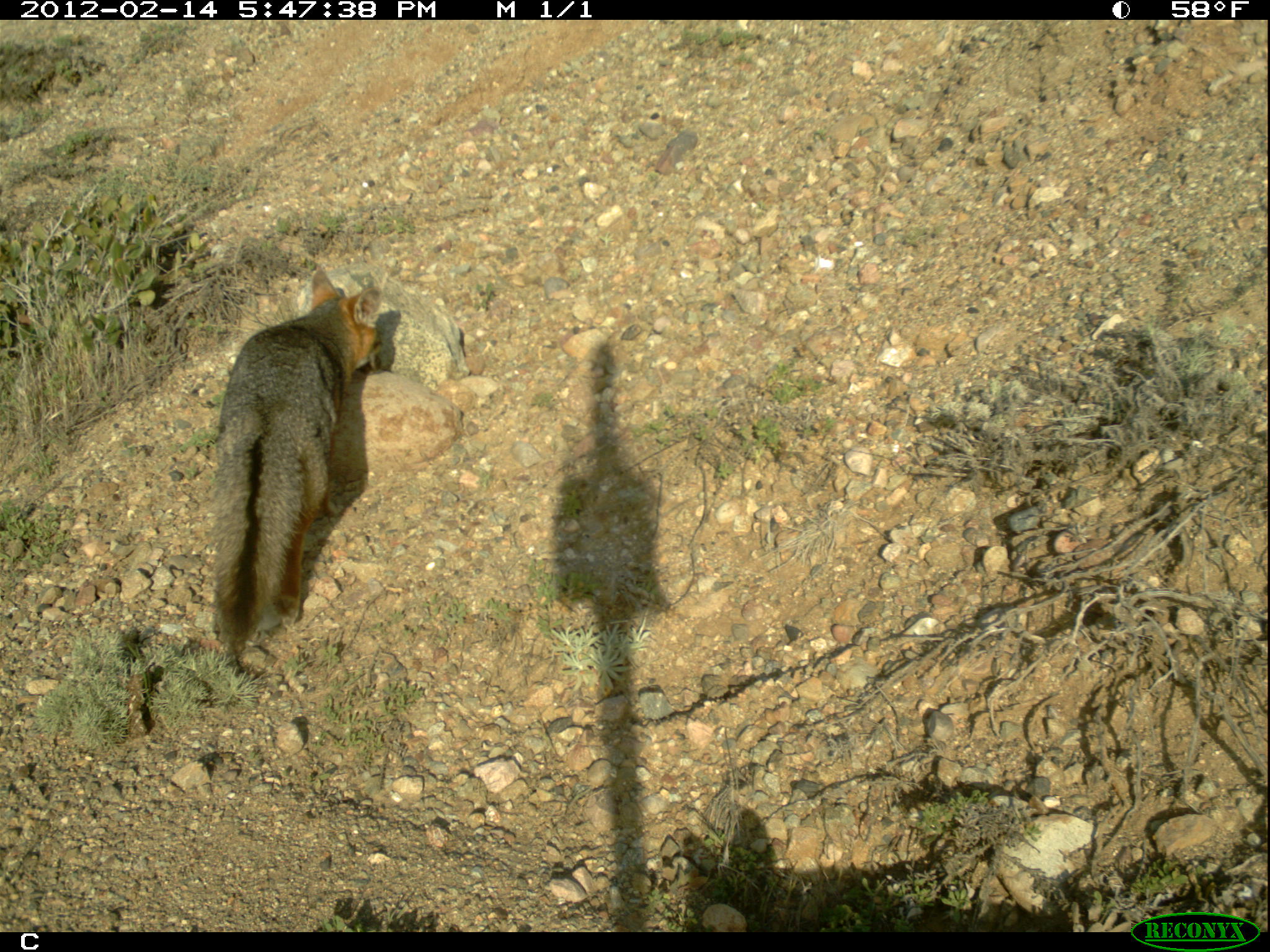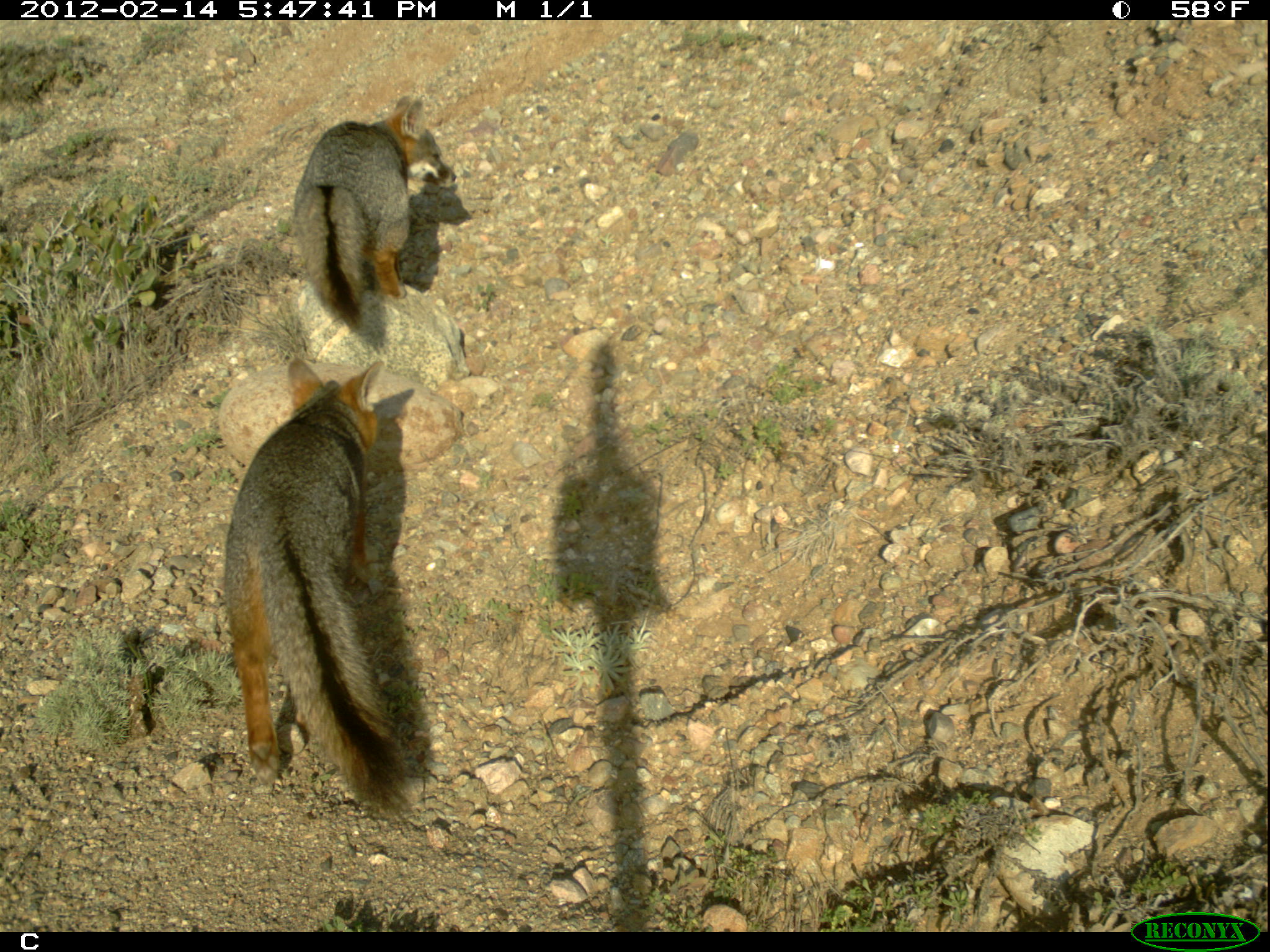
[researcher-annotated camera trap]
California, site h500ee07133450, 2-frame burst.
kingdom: Animalia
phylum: Chordata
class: Mammalia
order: Carnivora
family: Canidae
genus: Urocyon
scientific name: Urocyon littoralis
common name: island fox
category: fox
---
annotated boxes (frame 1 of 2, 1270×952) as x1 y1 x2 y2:
fox: 211 270 382 654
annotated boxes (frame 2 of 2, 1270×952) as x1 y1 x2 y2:
fox: 221 358 413 810; 295 94 456 327